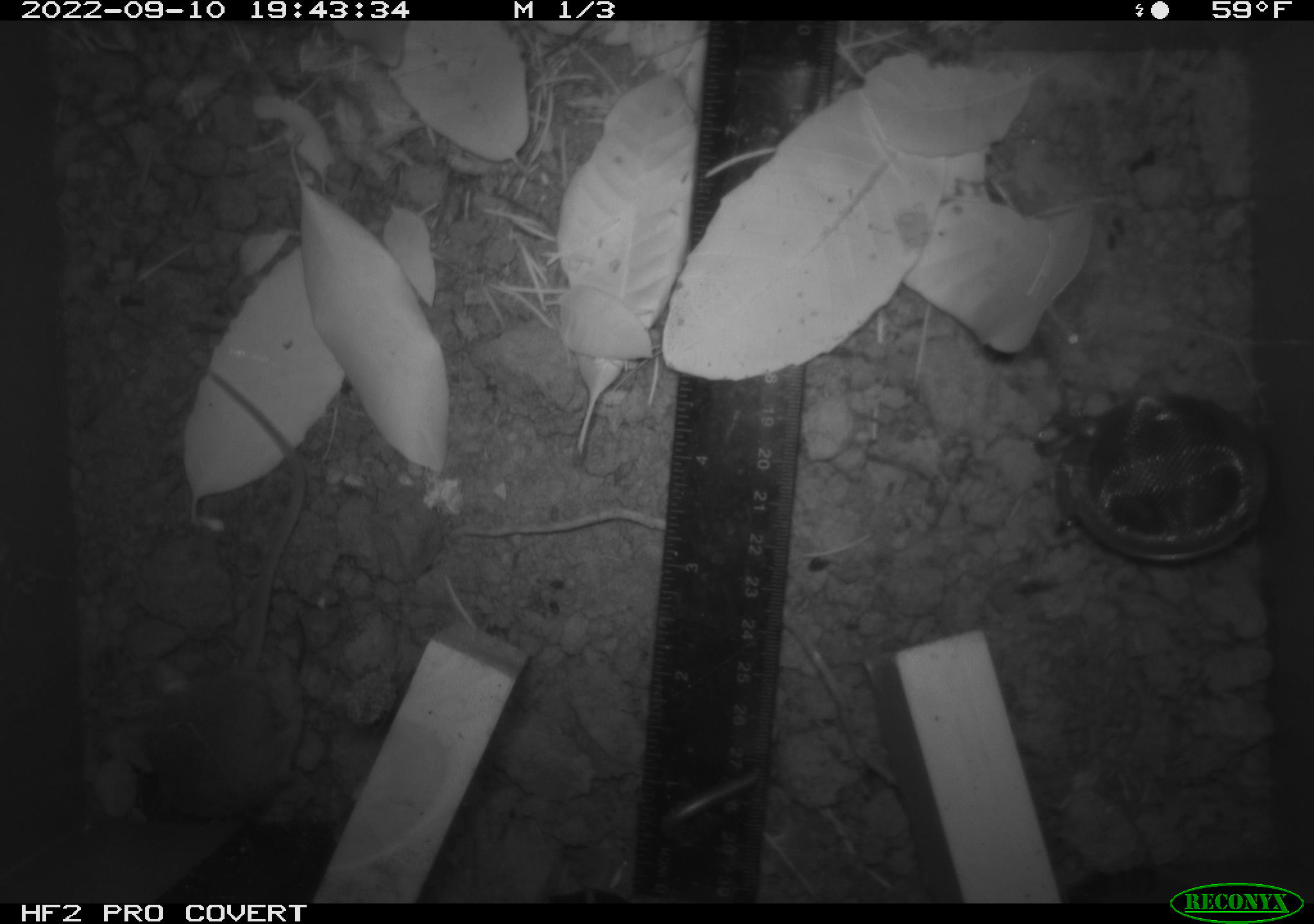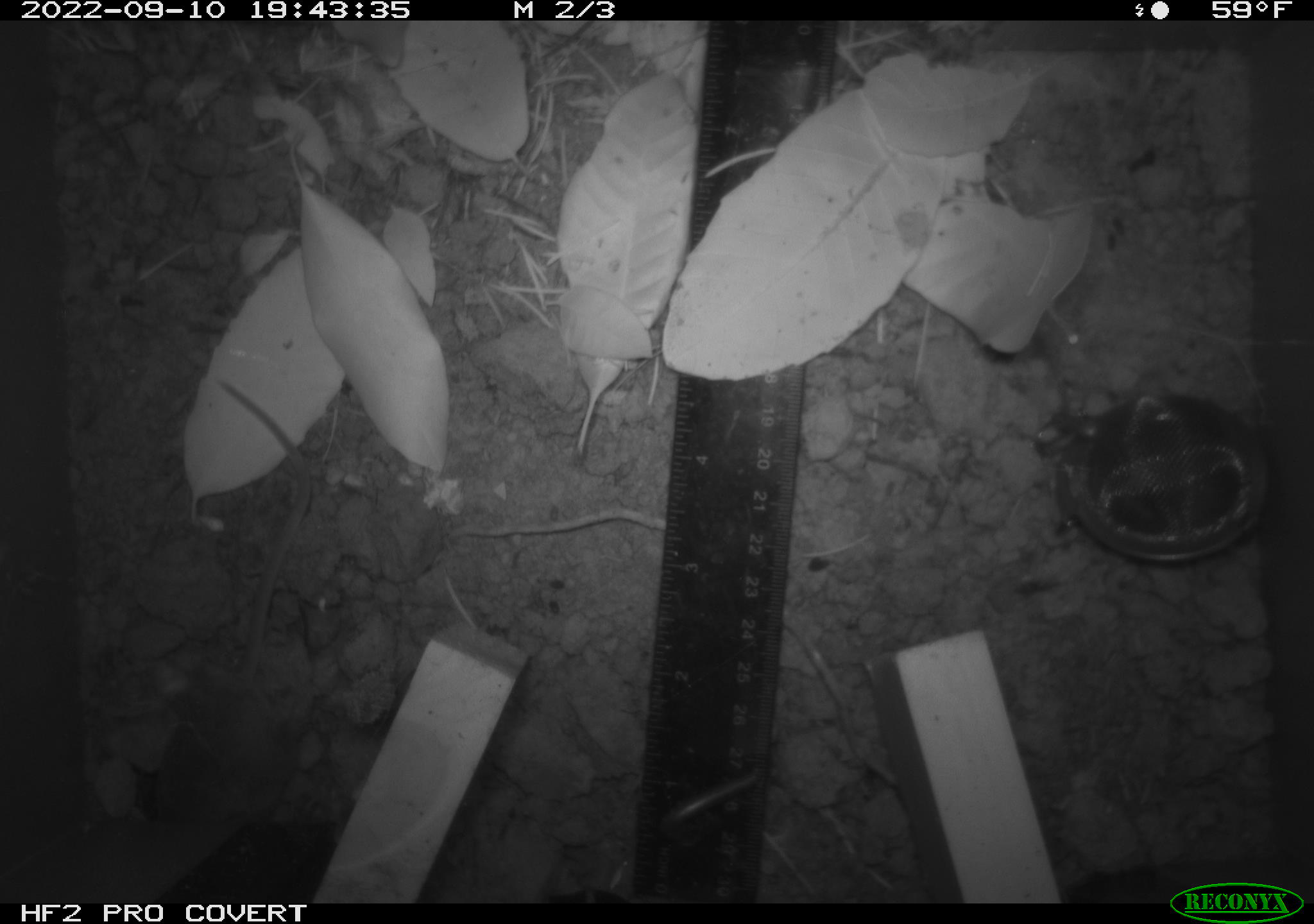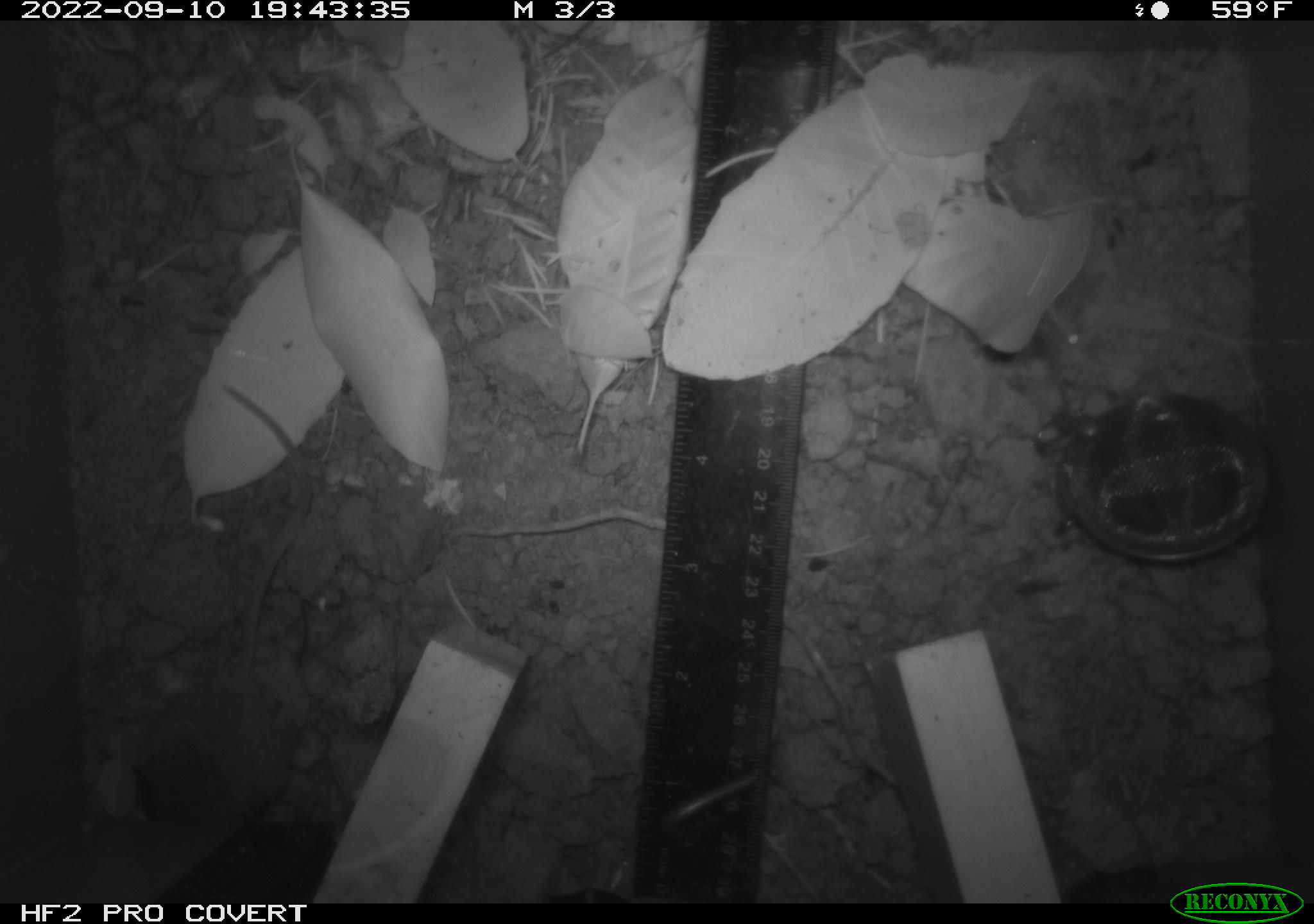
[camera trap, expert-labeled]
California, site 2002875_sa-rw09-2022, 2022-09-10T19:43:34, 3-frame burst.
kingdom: Animalia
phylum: Chordata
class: Mammalia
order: Rodentia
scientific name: Rodentia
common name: rodent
Rodent (Rodentia).